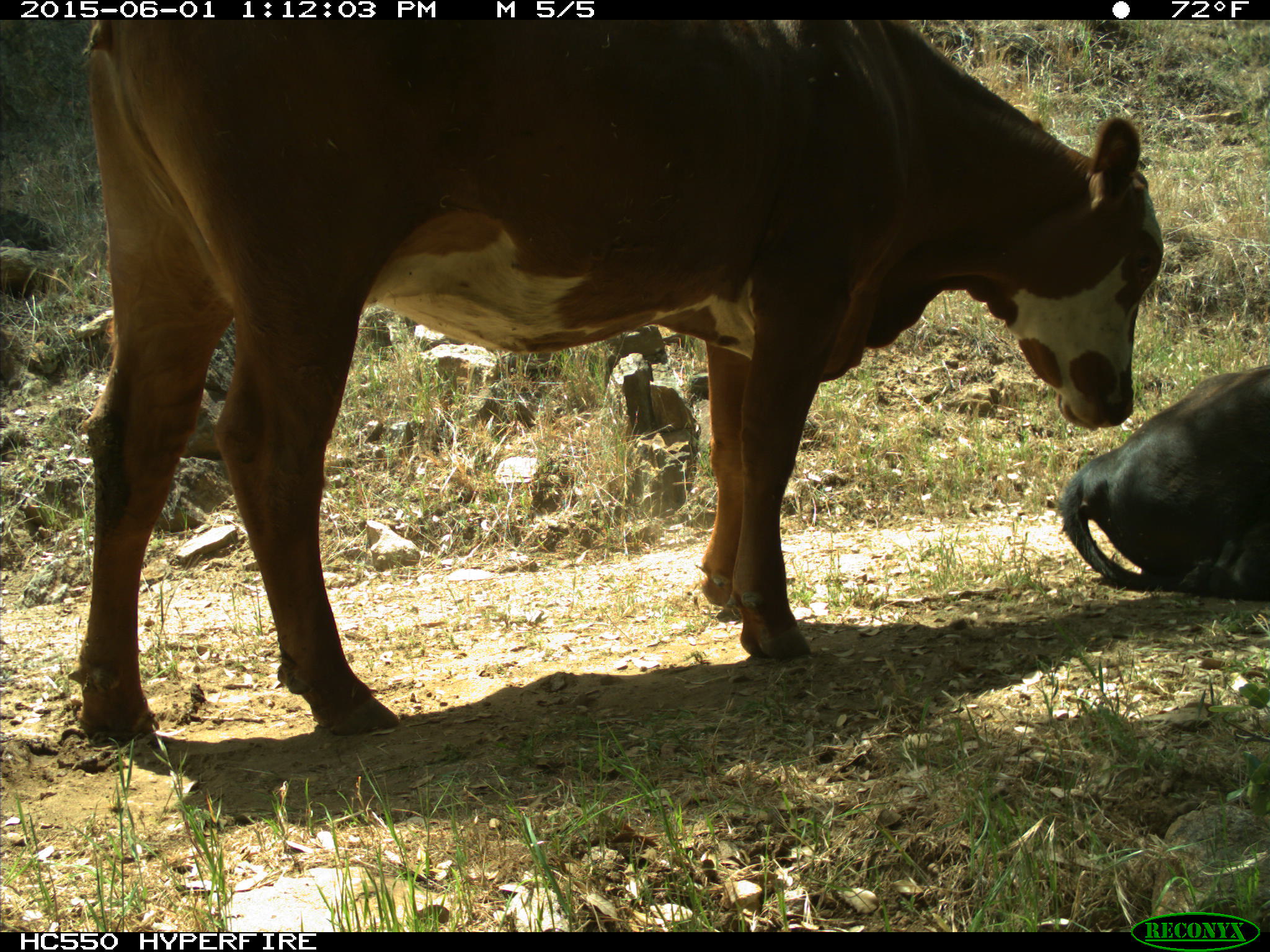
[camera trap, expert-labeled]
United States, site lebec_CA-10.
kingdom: Animalia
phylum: Chordata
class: Mammalia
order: Artiodactyla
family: Bovidae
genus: Bos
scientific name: Bos taurus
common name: domestic cow